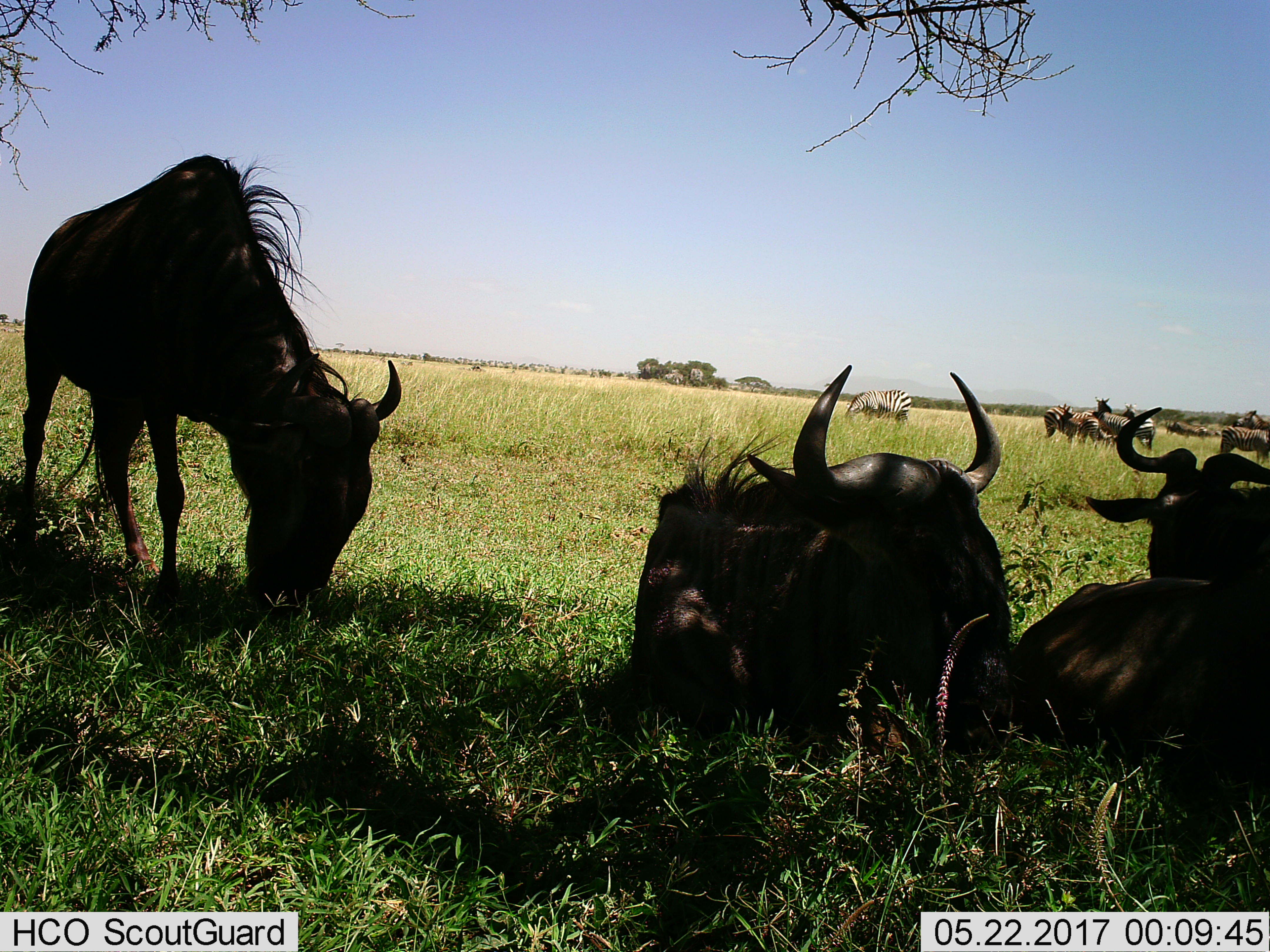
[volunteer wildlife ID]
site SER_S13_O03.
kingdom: Animalia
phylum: Chordata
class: Mammalia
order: Artiodactyla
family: Bovidae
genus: Connochaetes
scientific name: Connochaetes taurinus taurinus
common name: blue wildebeest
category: wildebeestblue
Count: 3.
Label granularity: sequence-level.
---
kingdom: Animalia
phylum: Chordata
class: Mammalia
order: Perissodactyla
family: Equidae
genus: Equus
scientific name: Equus quagga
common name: plains zebra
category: zebraplains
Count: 9.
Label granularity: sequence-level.